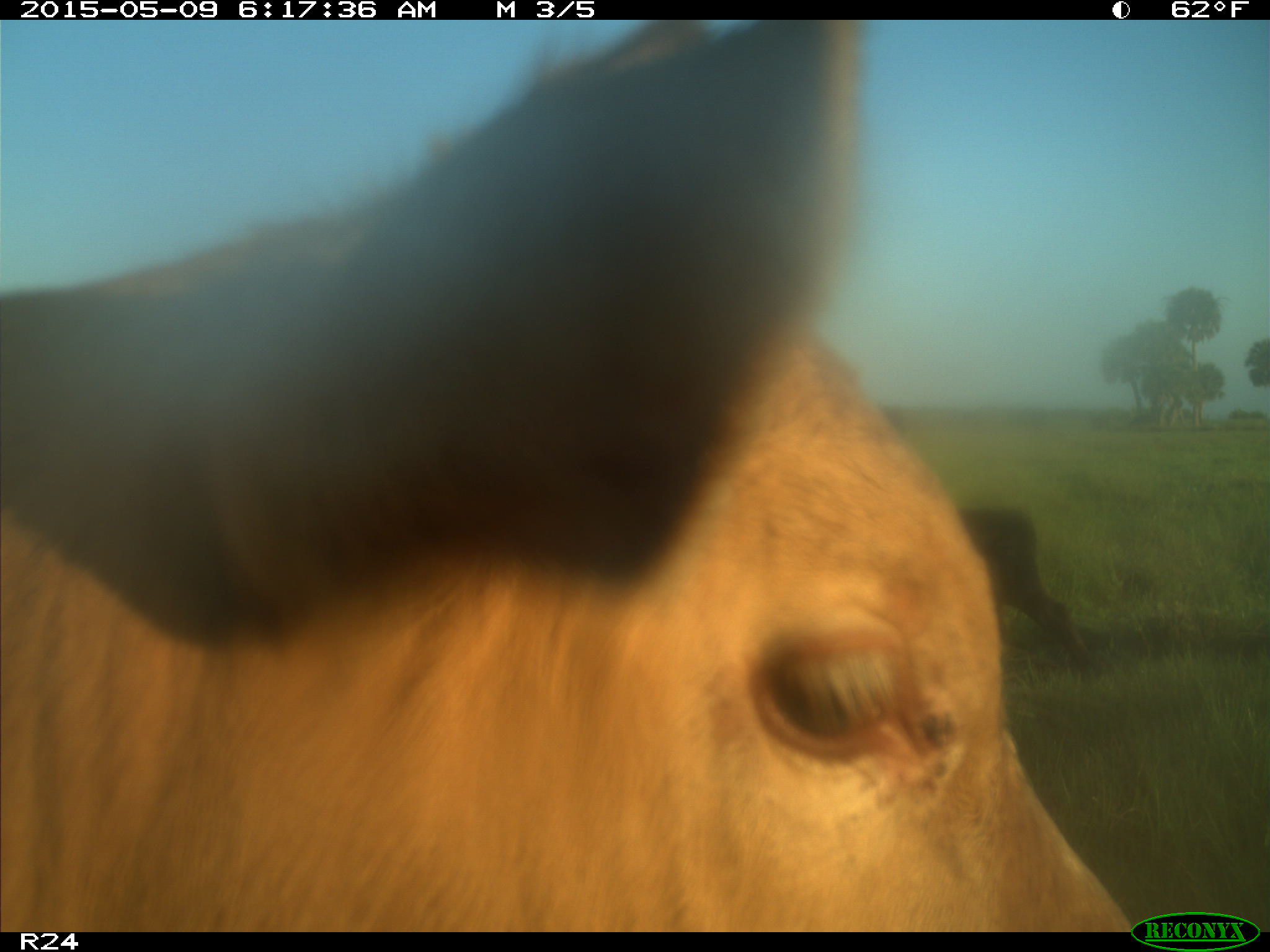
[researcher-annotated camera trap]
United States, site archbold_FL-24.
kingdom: Animalia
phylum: Chordata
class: Mammalia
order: Artiodactyla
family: Bovidae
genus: Bos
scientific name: Bos taurus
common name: domestic cow